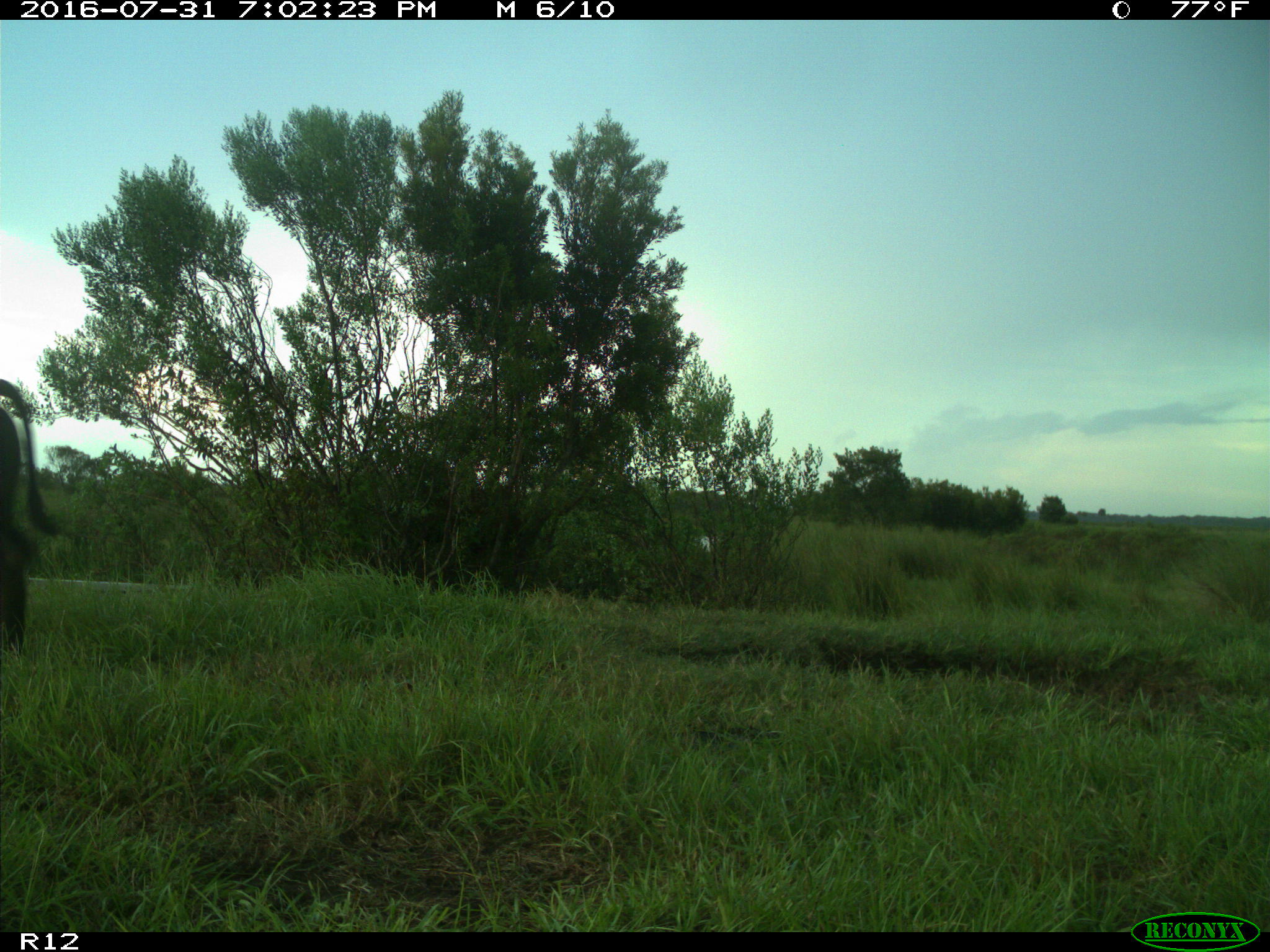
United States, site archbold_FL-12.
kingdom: Animalia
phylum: Chordata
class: Mammalia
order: Artiodactyla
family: Bovidae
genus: Bos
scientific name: Bos taurus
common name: domestic cow